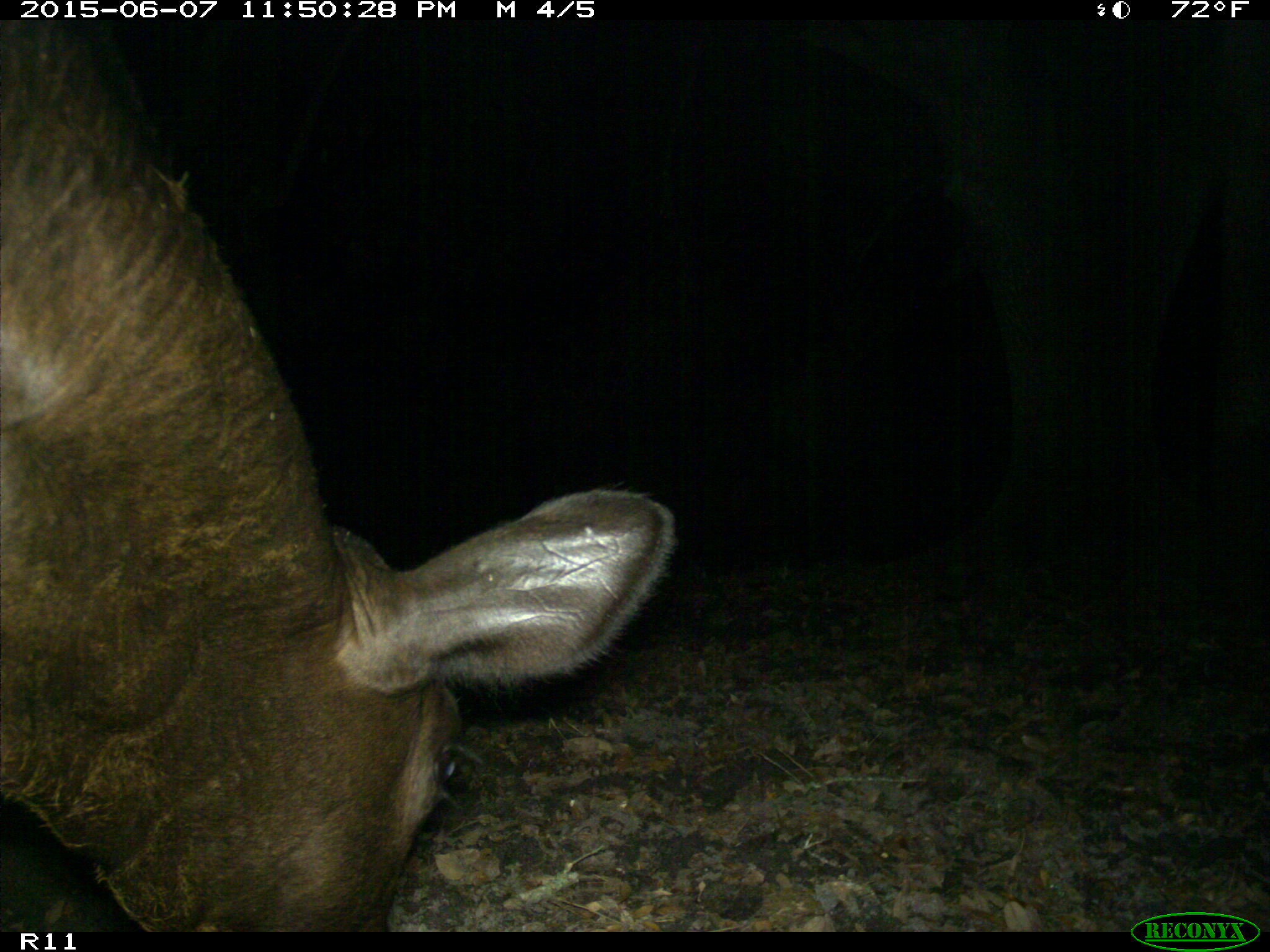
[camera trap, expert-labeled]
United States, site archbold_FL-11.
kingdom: Animalia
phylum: Chordata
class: Mammalia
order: Artiodactyla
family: Bovidae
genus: Bos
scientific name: Bos taurus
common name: domestic cow